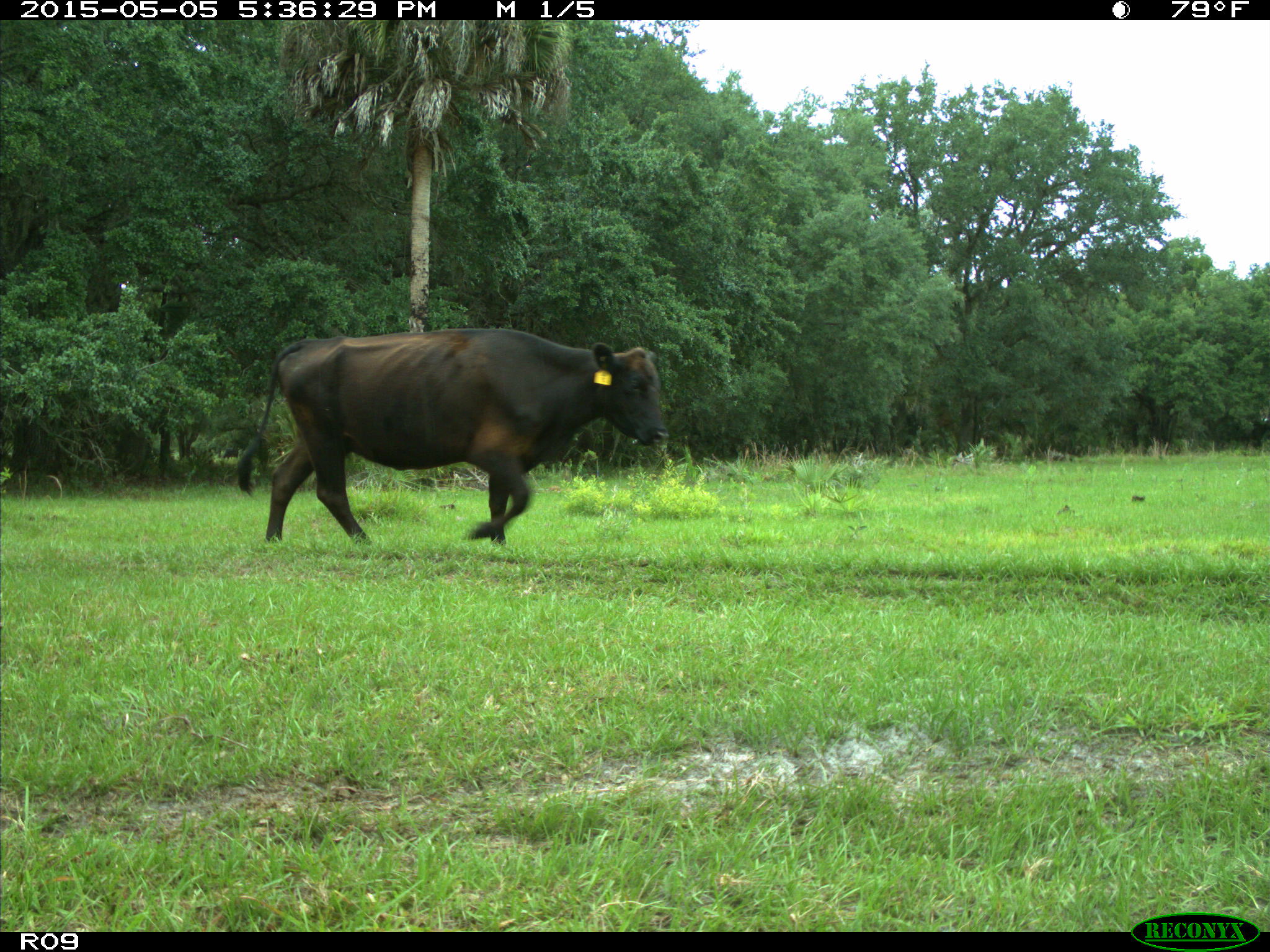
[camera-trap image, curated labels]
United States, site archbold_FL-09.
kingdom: Animalia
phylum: Chordata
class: Mammalia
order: Artiodactyla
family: Bovidae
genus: Bos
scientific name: Bos taurus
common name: domestic cow